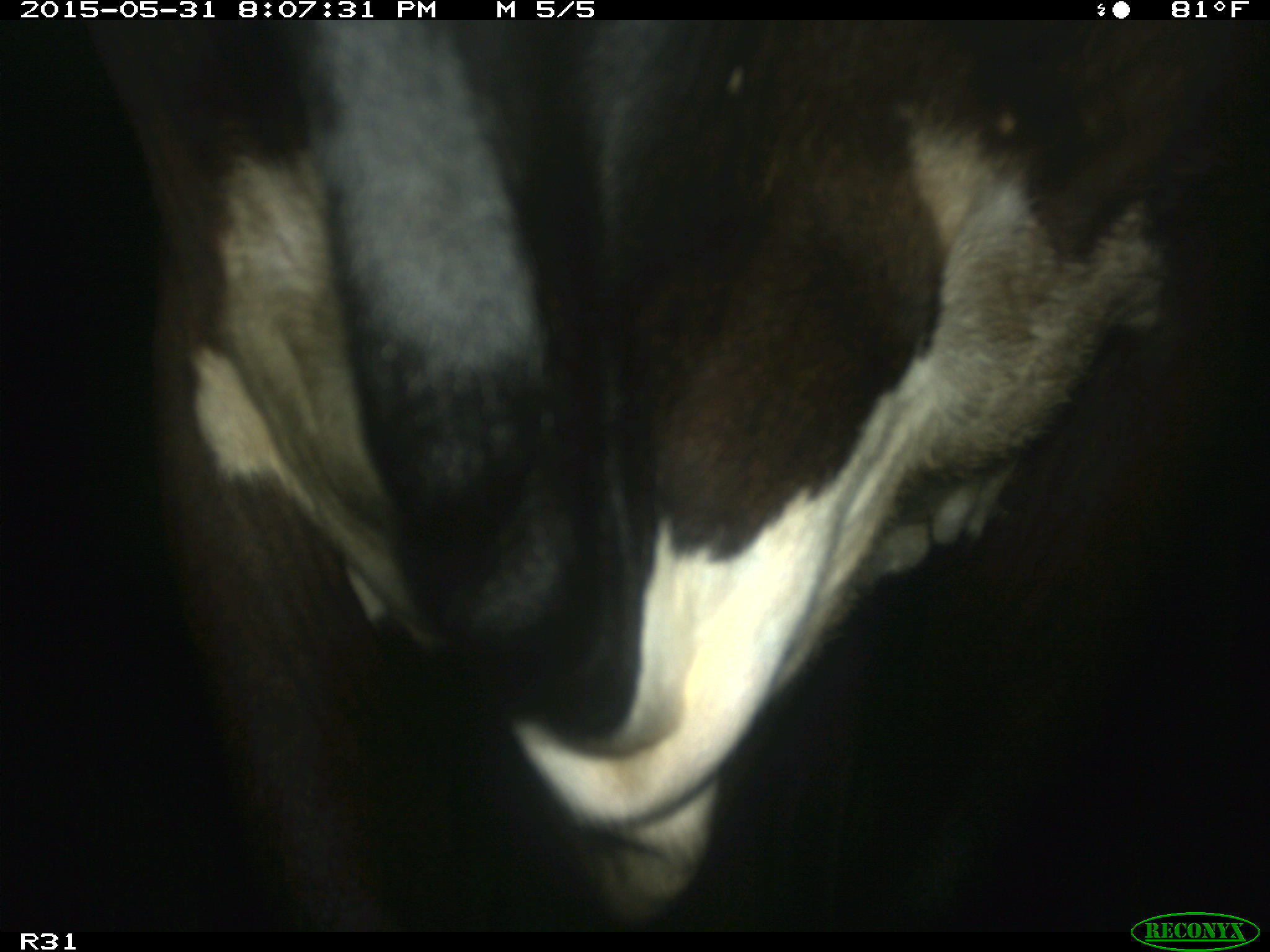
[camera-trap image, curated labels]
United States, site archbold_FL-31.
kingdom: Animalia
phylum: Chordata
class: Mammalia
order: Artiodactyla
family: Bovidae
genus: Bos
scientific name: Bos taurus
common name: domestic cow